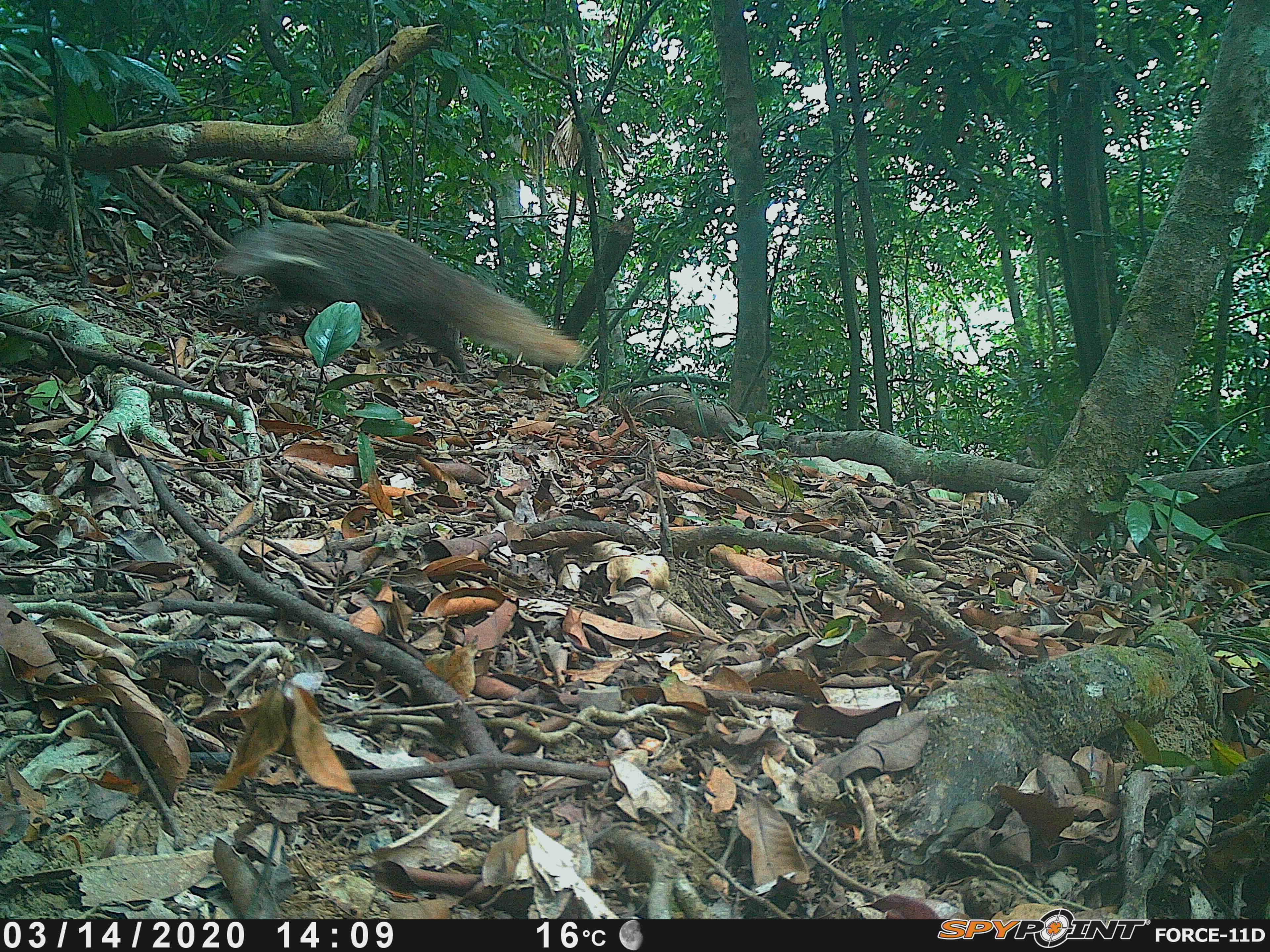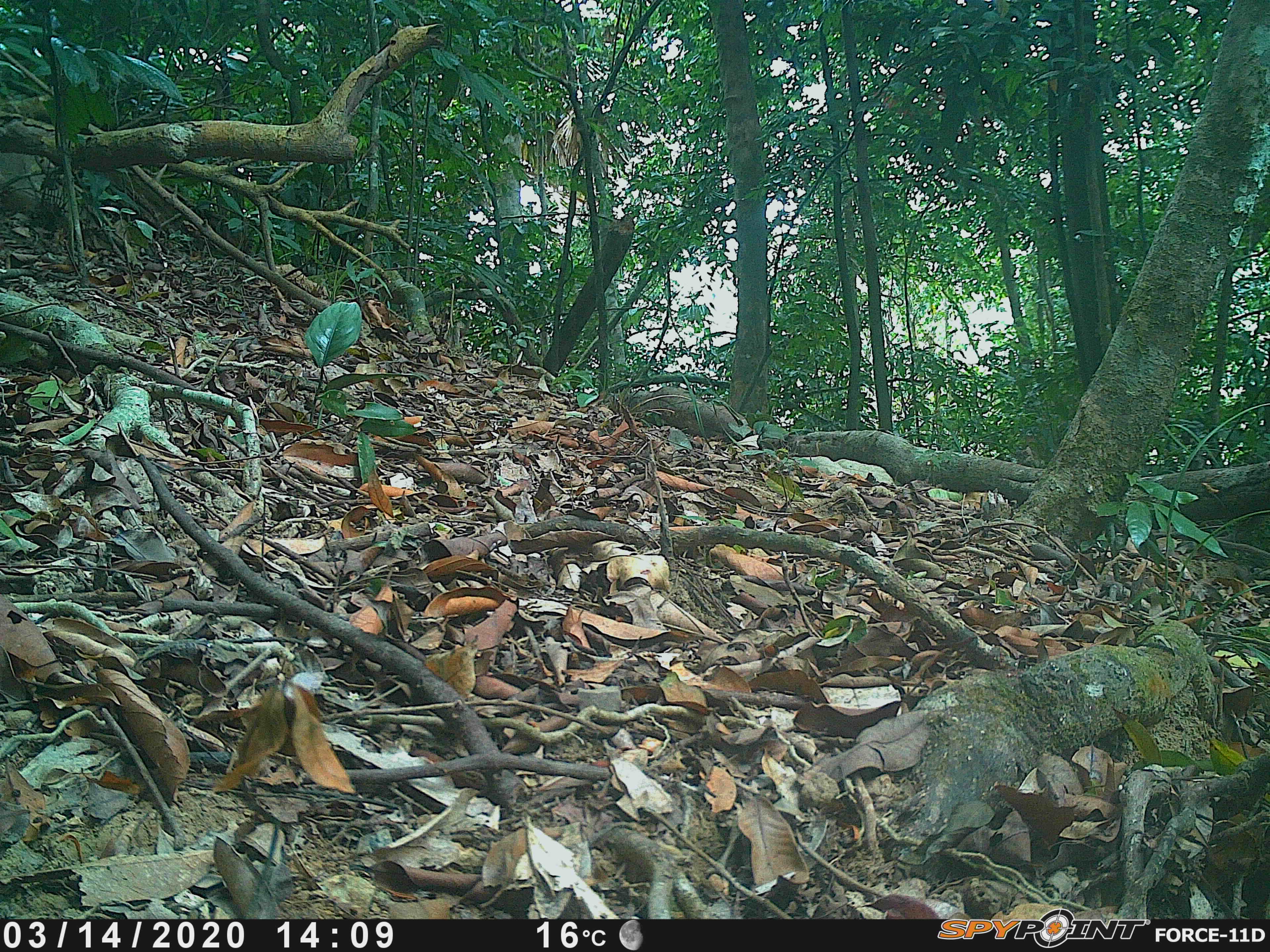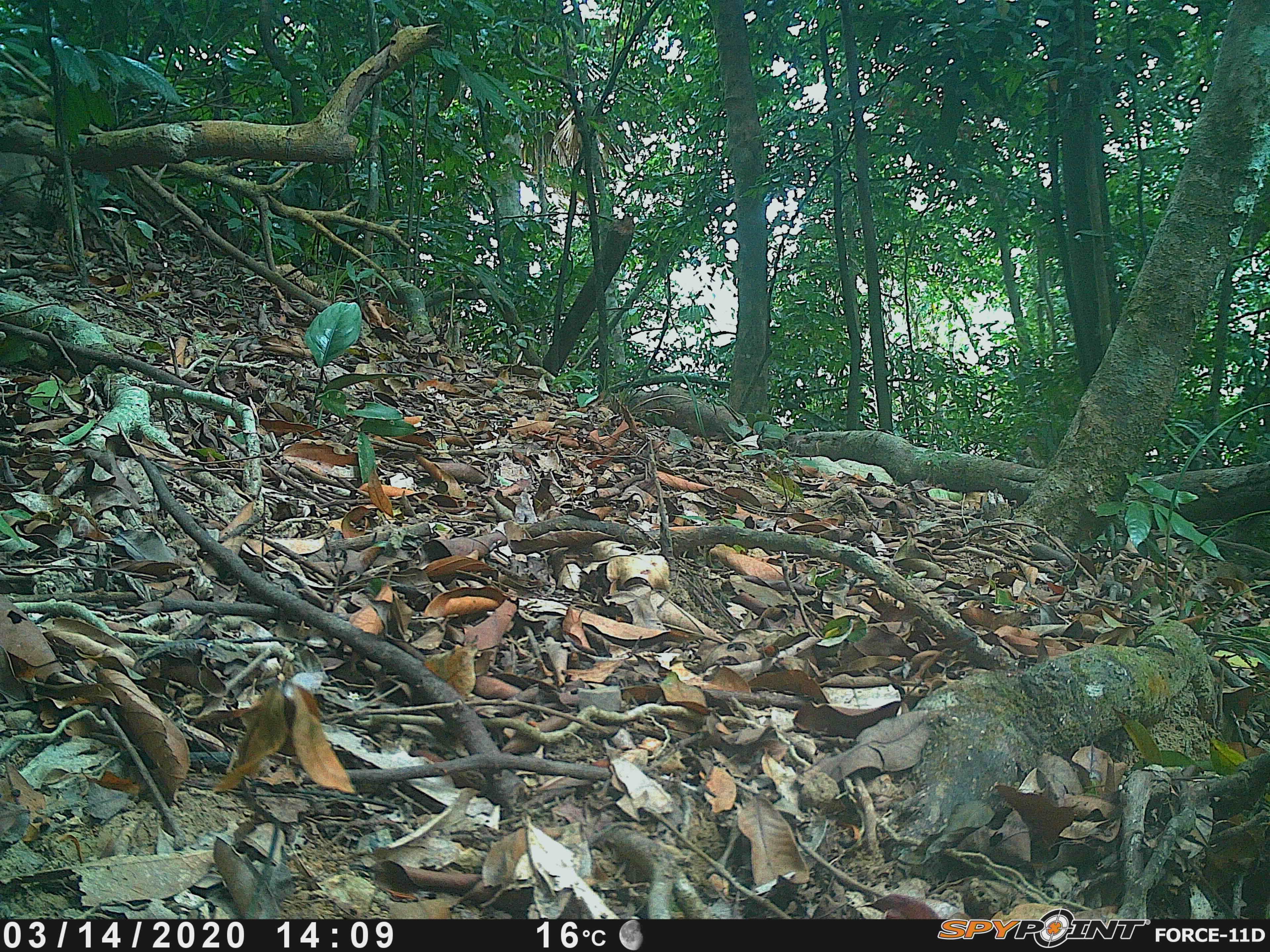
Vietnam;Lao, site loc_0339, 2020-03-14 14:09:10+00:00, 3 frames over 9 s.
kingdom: Animalia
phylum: Chordata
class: Mammalia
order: Carnivora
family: Herpestidae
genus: Urva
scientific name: Urva urva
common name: crab-eating mongoose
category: crab eating mongoose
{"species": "crab eating mongoose (crab-eating mongoose) (Urva urva)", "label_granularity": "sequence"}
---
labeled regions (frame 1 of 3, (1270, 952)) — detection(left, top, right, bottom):
crab eating mongoose: detection(218, 222, 585, 382)